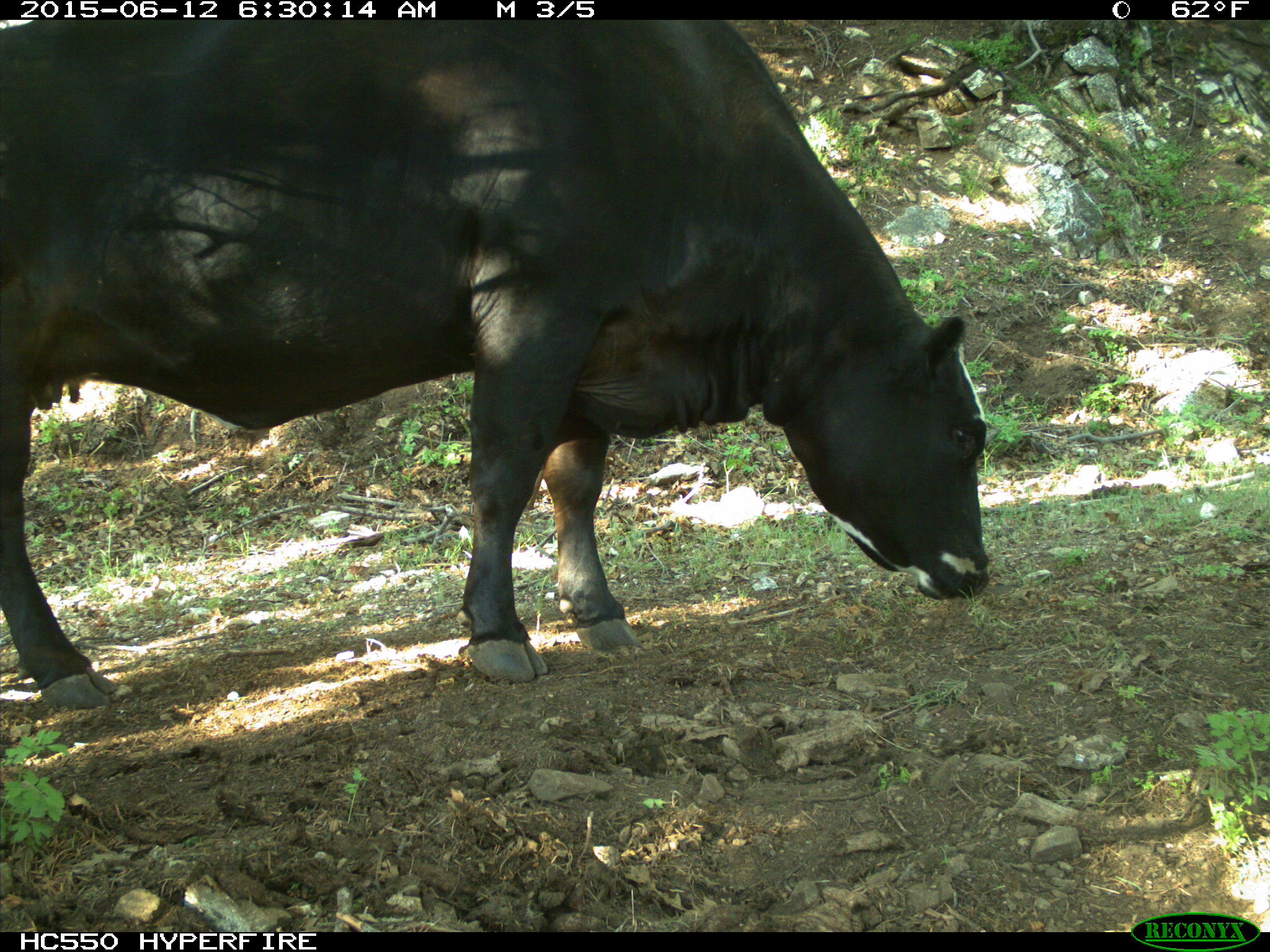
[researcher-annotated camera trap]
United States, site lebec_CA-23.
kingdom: Animalia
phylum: Chordata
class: Mammalia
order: Artiodactyla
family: Bovidae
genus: Bos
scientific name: Bos taurus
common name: domestic cow